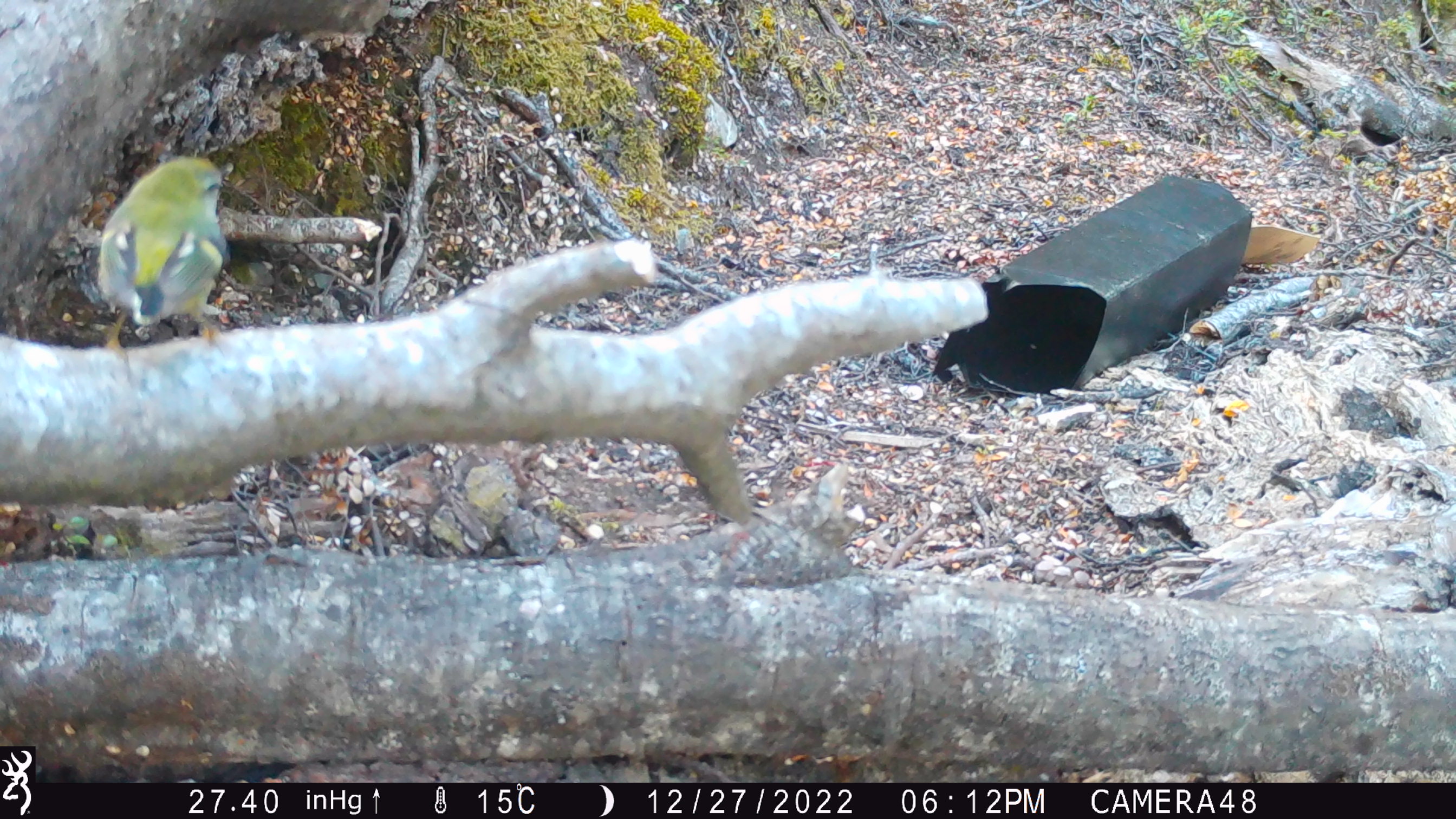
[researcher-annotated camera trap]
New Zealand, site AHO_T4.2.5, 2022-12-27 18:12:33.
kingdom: Animalia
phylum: Chordata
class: Aves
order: Passeriformes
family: Acanthisittidae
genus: Acanthisitta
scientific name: Acanthisitta chloris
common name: rifleman